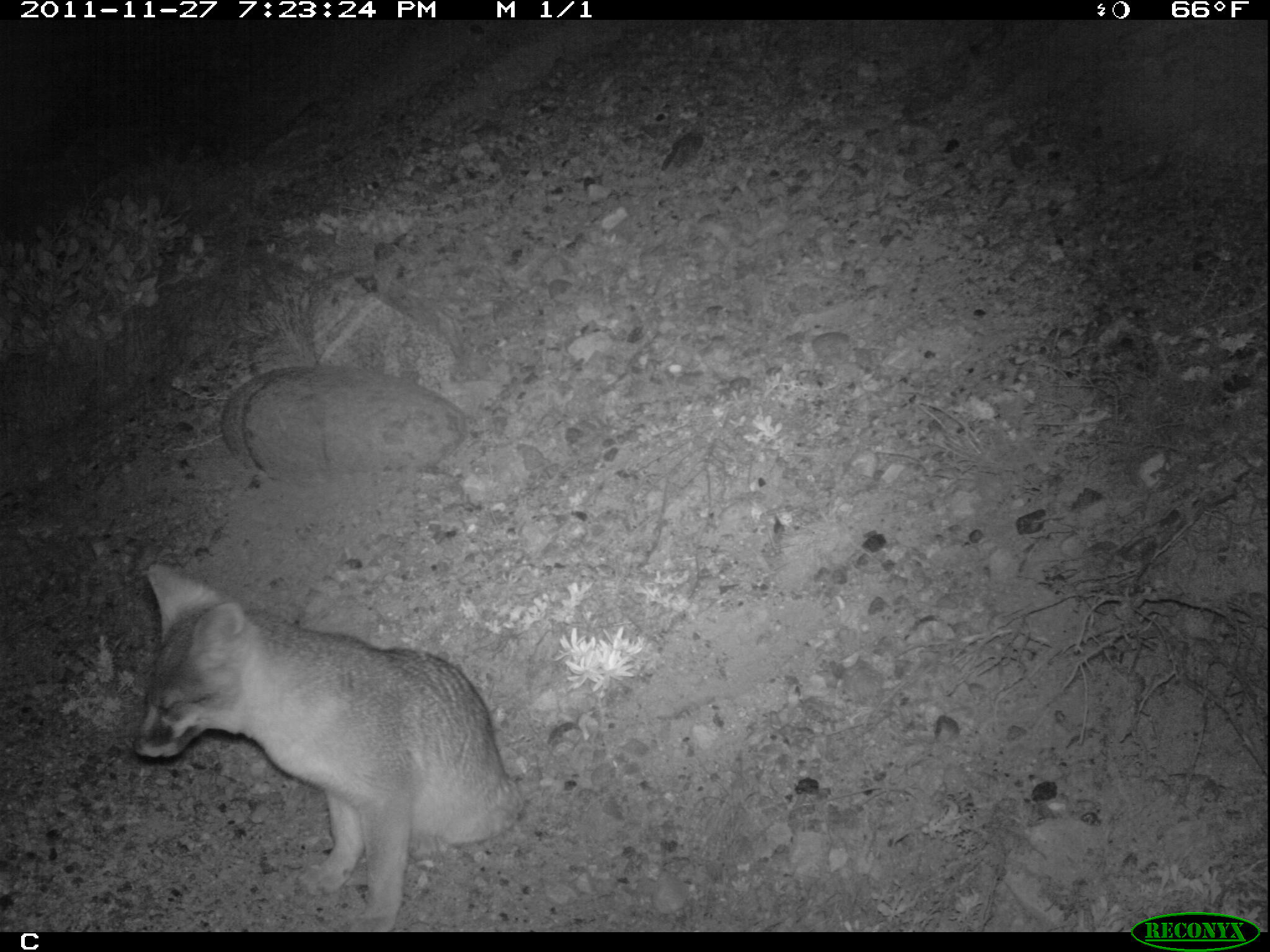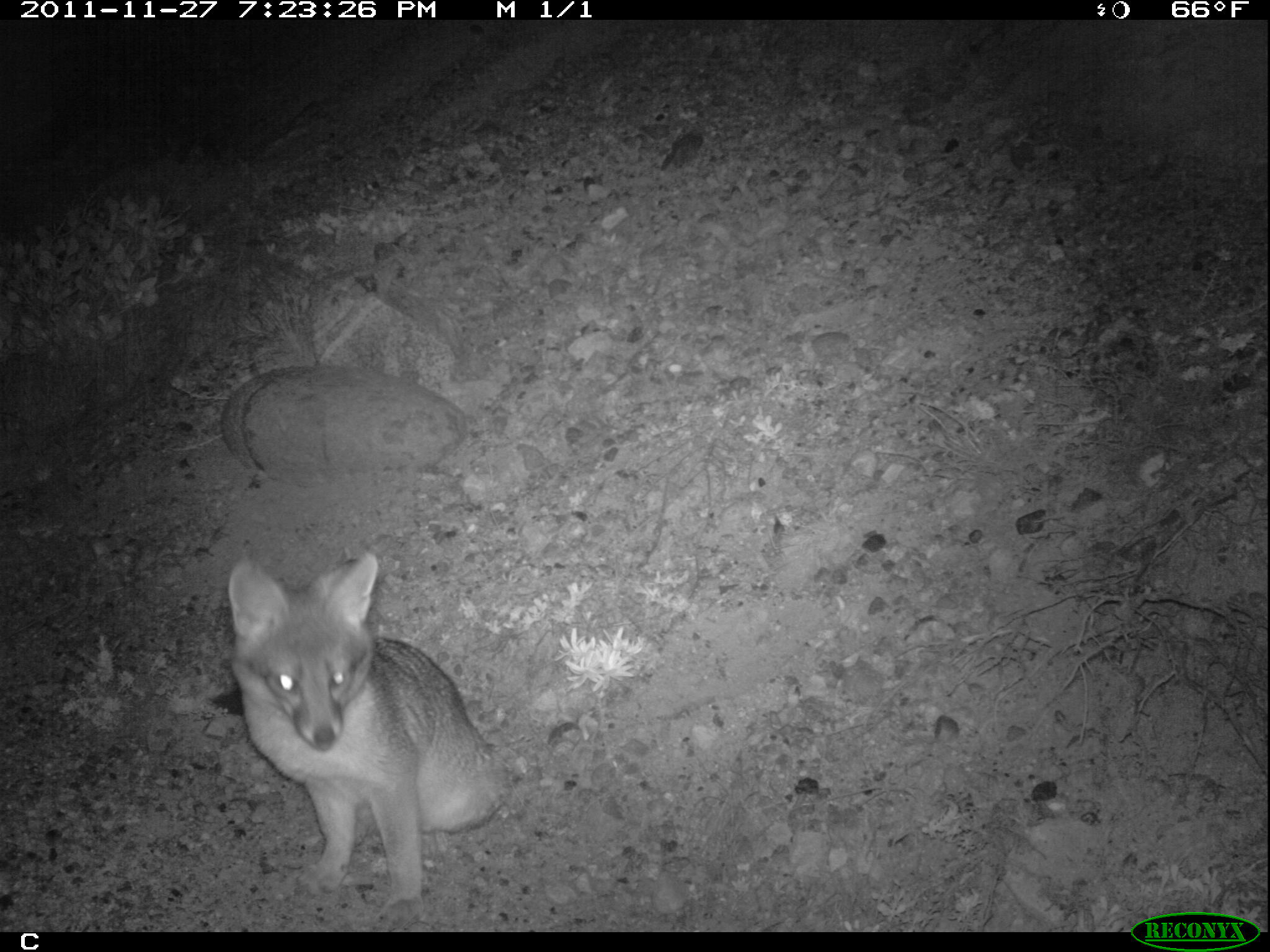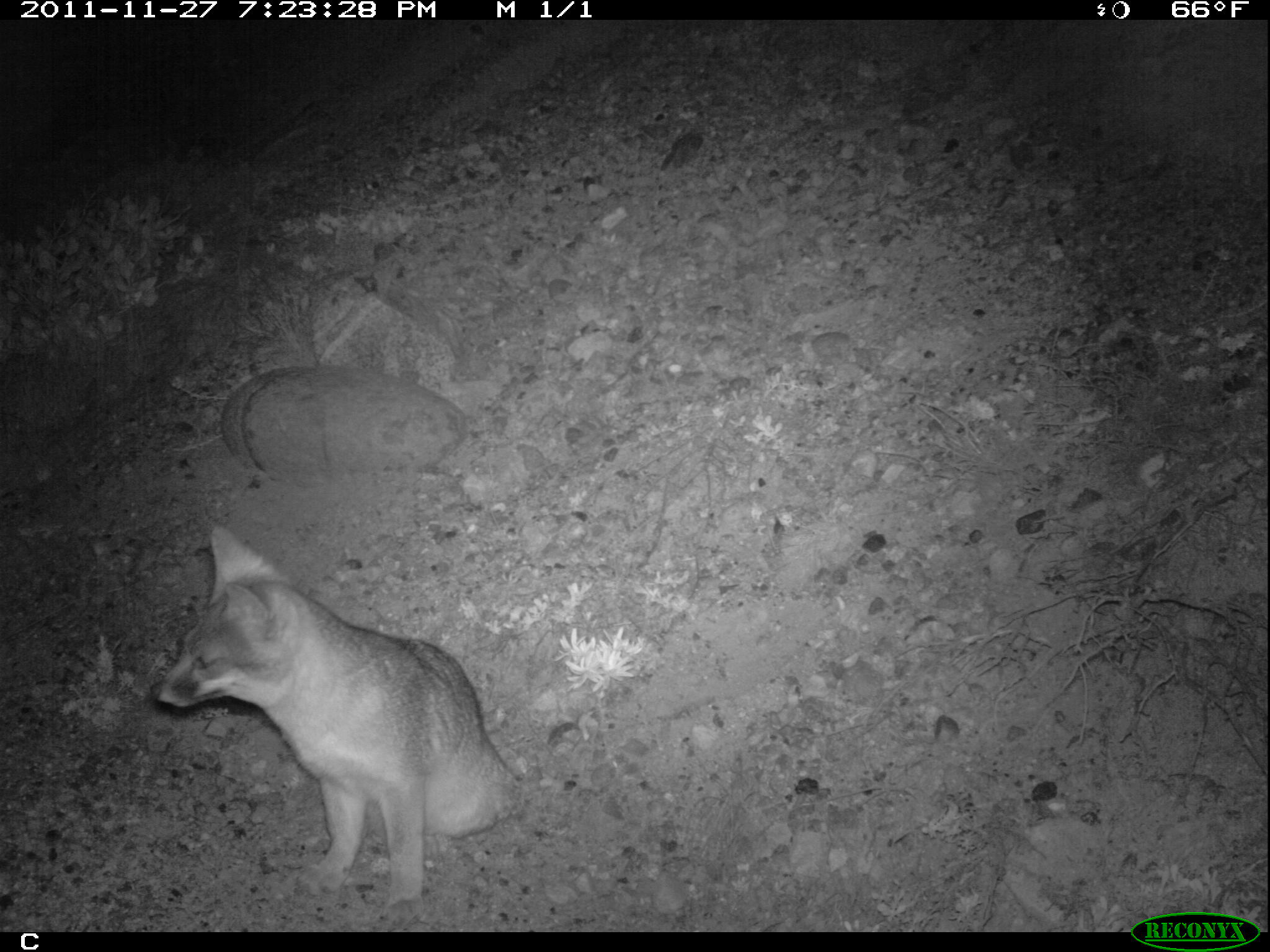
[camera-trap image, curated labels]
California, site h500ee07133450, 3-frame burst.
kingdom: Animalia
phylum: Chordata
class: Mammalia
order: Carnivora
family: Canidae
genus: Urocyon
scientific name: Urocyon littoralis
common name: island fox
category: fox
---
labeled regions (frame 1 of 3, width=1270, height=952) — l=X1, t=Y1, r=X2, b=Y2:
fox: l=135, t=560, r=526, b=922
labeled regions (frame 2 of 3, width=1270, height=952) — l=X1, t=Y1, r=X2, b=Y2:
fox: l=227, t=547, r=520, b=933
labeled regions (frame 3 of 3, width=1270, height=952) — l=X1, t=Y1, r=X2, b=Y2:
fox: l=144, t=519, r=531, b=918